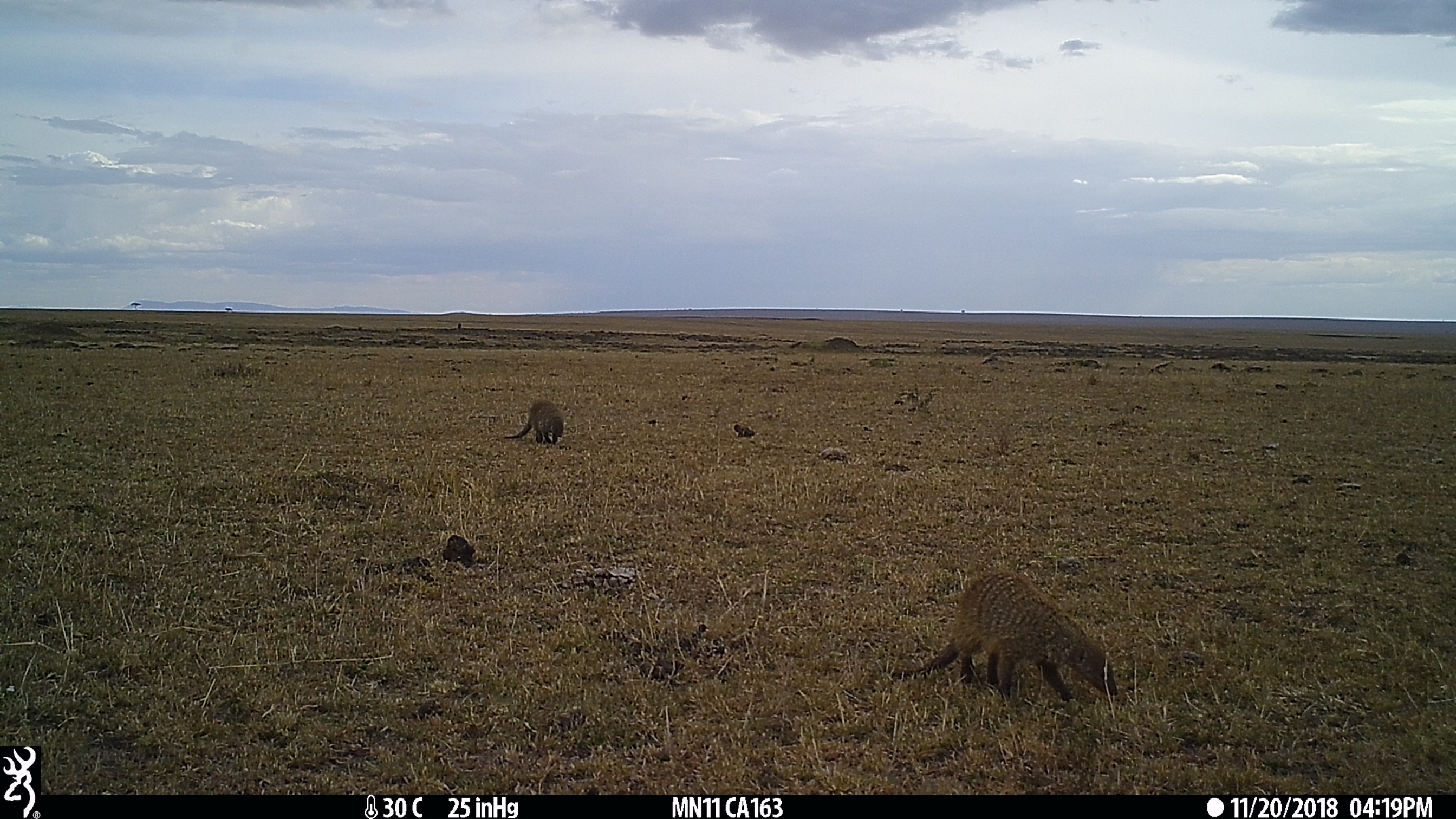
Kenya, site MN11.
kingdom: Animalia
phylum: Chordata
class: Mammalia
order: Carnivora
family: Herpestidae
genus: Mungos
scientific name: Mungos mungo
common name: banded mongoose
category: mongoose banded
Mongoose banded (banded mongoose) (Mungos mungo).